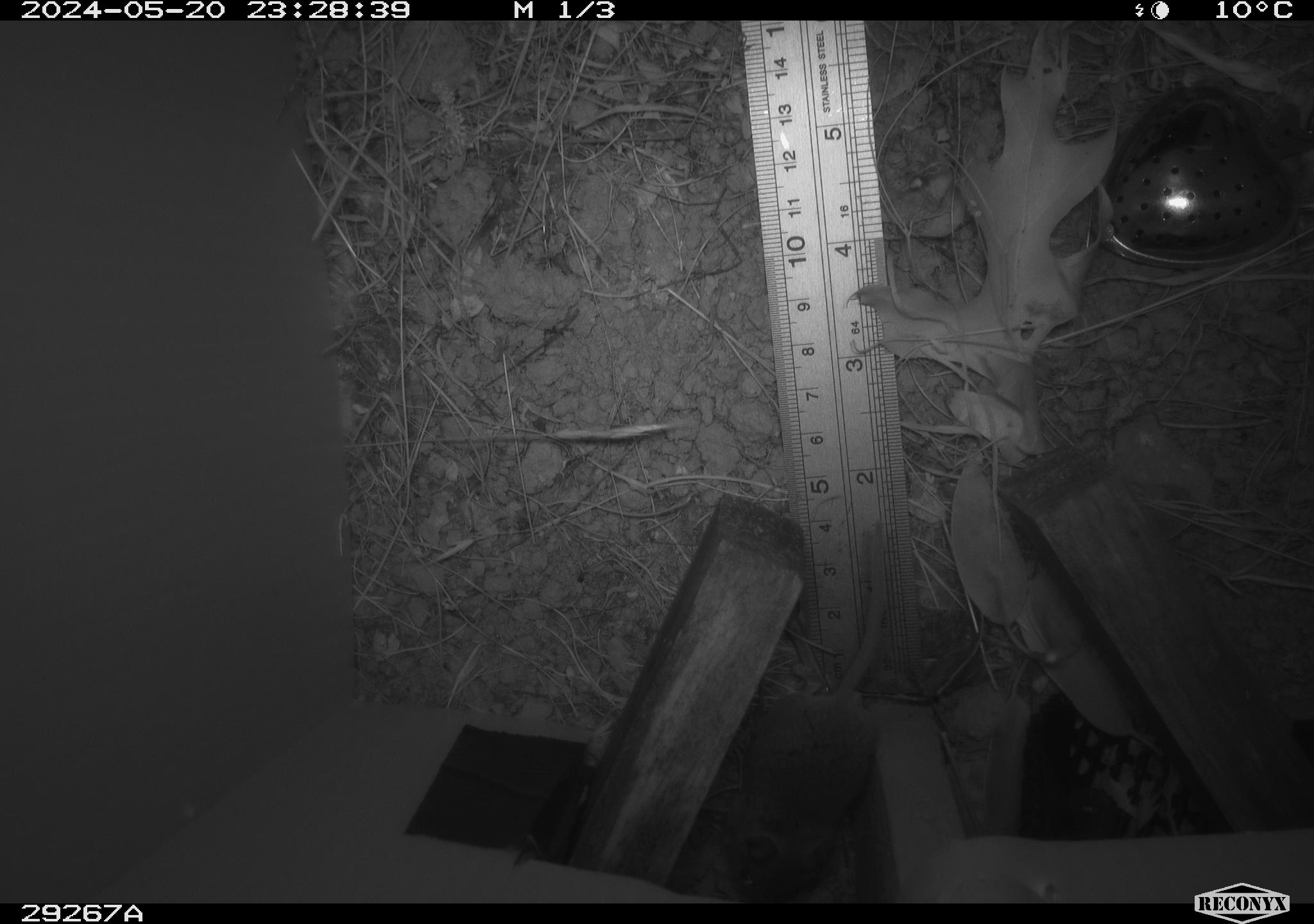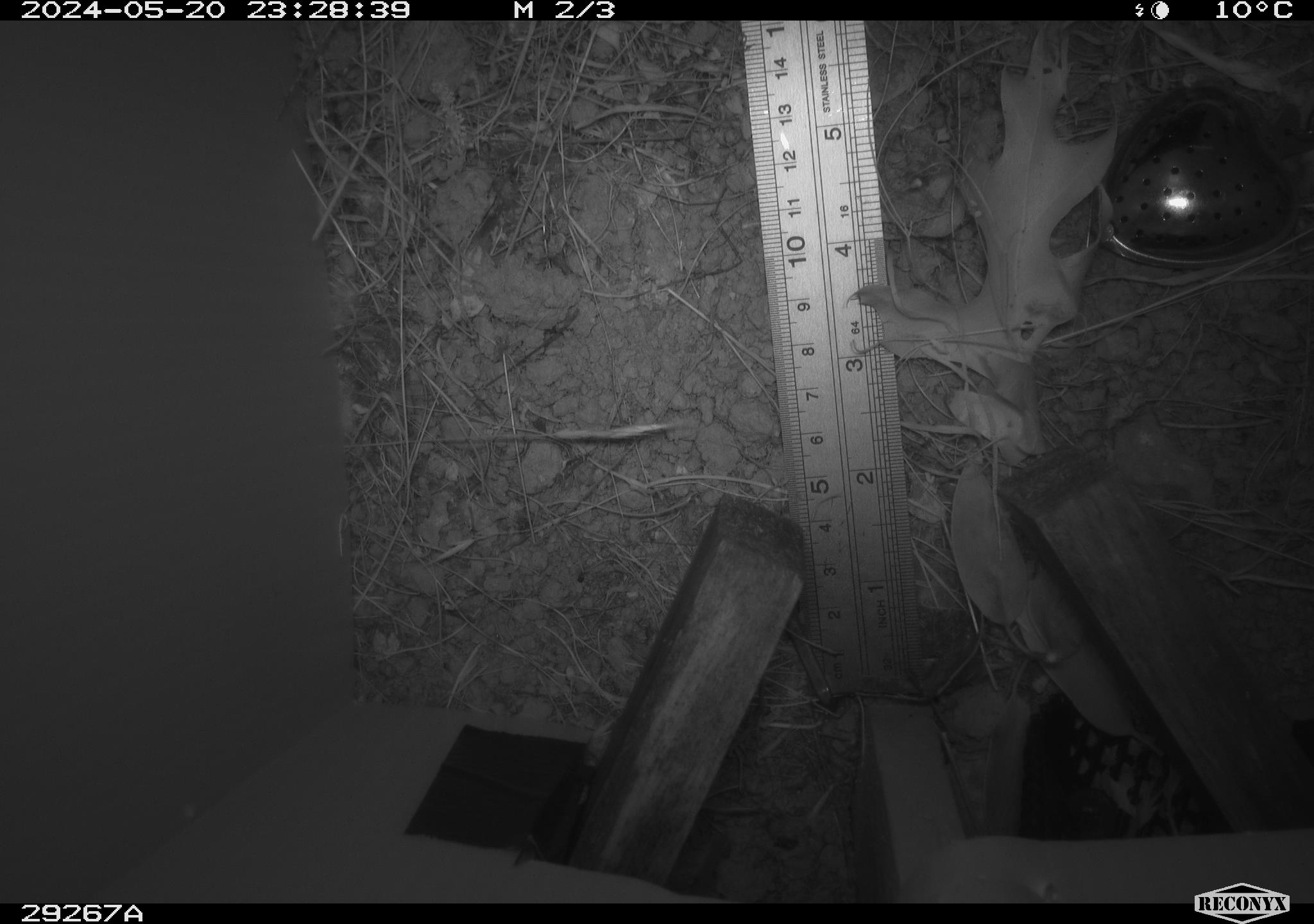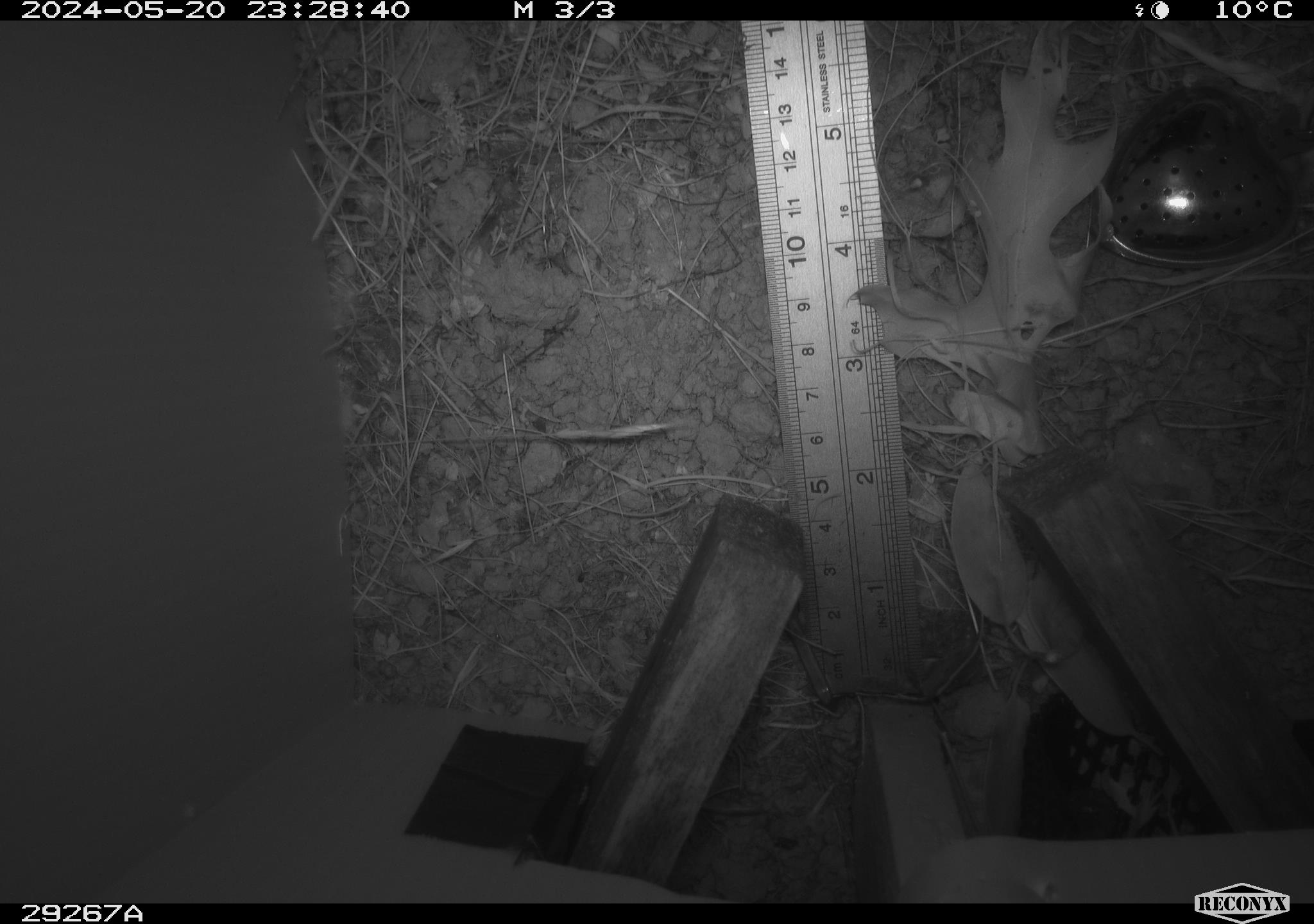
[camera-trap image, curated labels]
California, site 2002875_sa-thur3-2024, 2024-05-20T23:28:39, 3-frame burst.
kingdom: Animalia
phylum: Chordata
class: Mammalia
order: Rodentia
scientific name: Rodentia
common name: rodent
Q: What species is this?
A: Rodent (Rodentia).